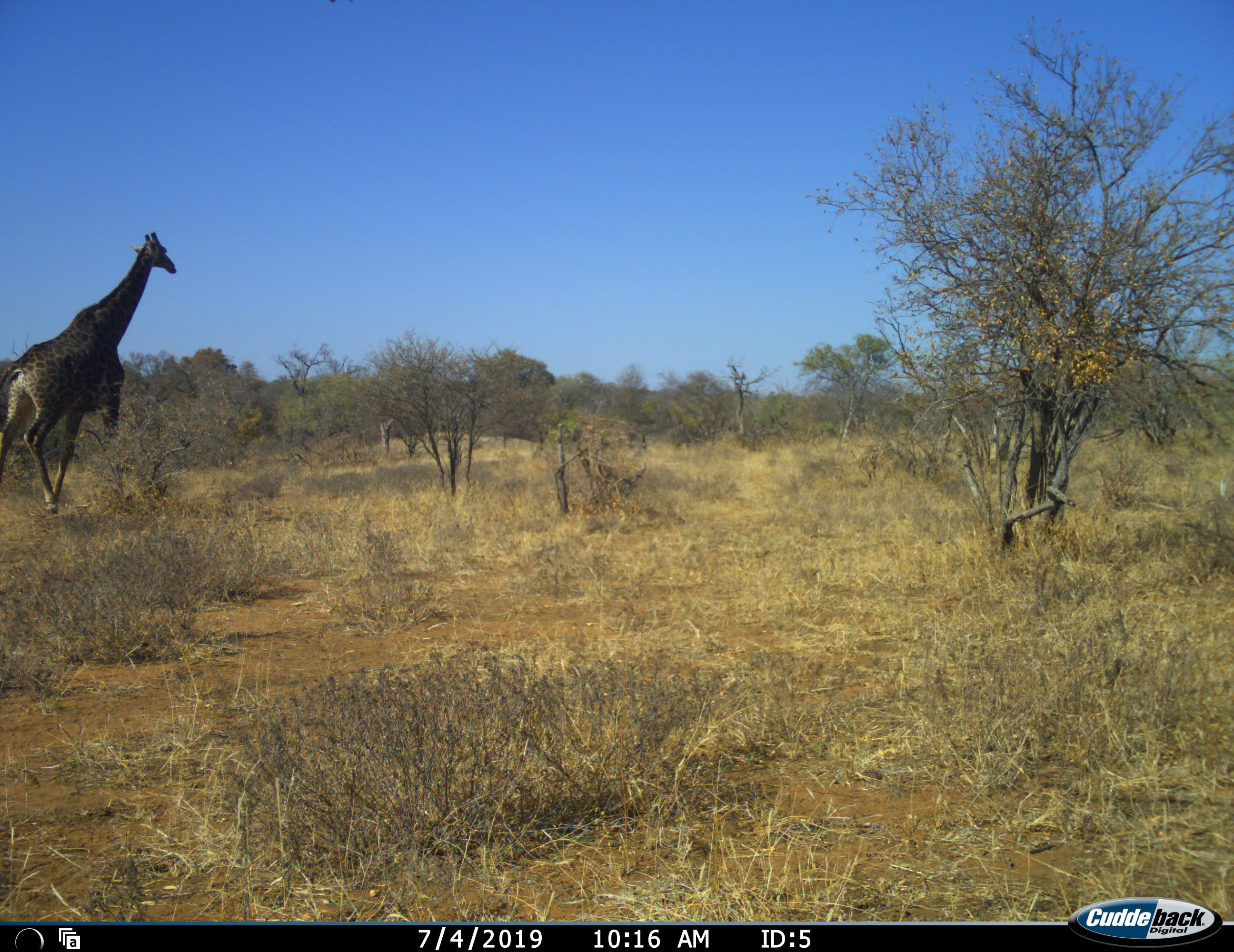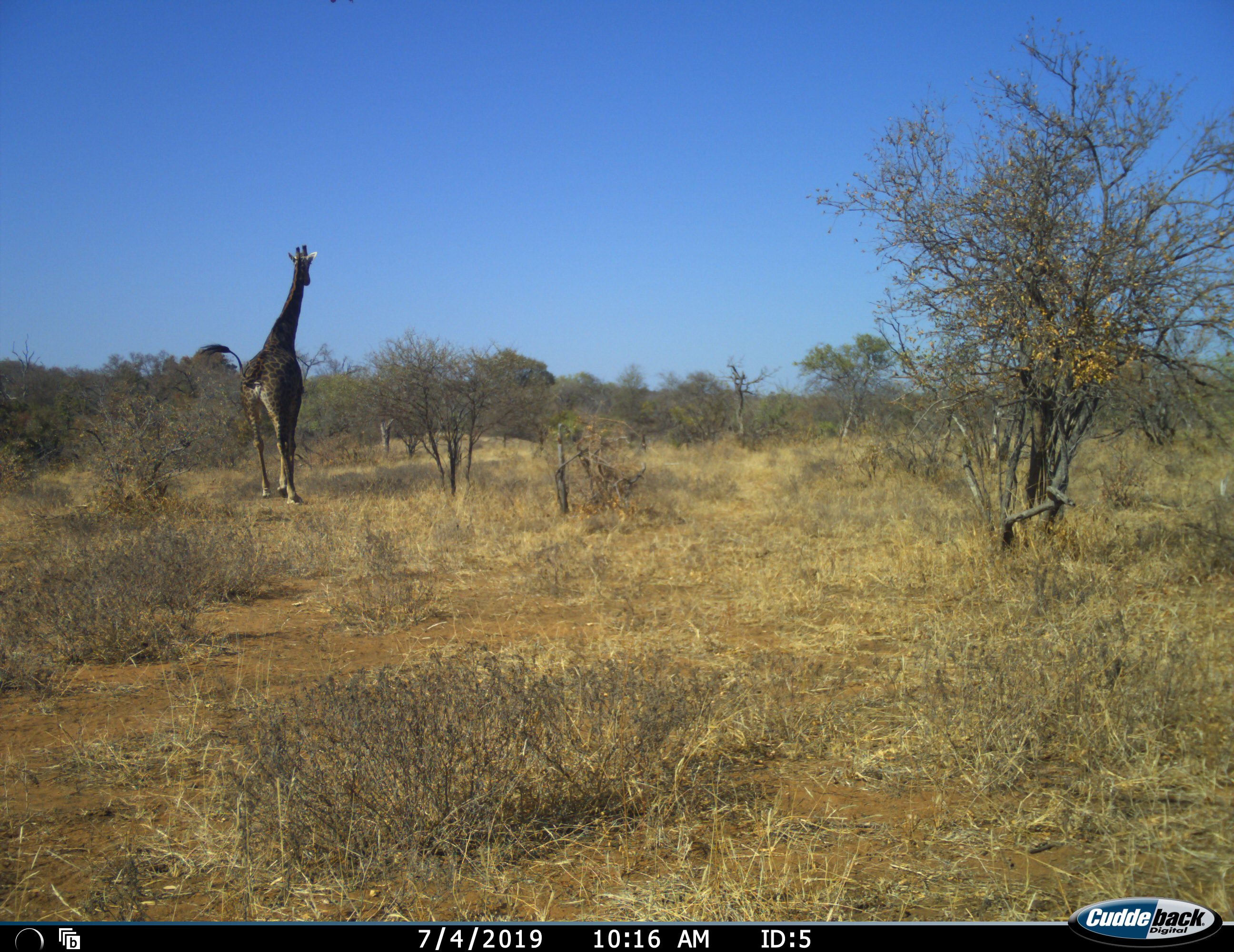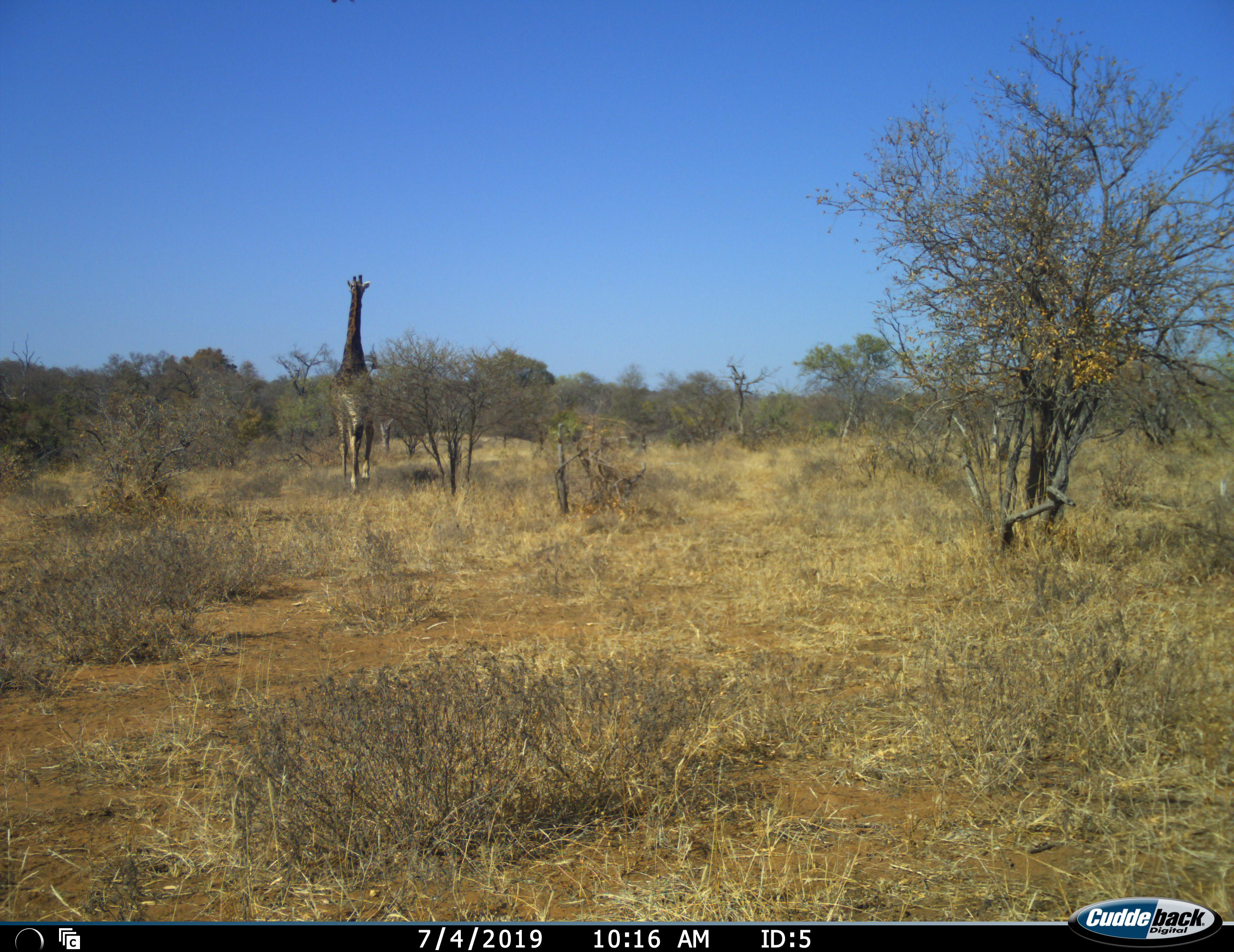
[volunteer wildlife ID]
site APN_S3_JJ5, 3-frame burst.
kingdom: Animalia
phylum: Chordata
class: Mammalia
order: Artiodactyla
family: Giraffidae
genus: Giraffa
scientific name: Giraffa camelopardalis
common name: giraffe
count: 1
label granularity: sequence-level